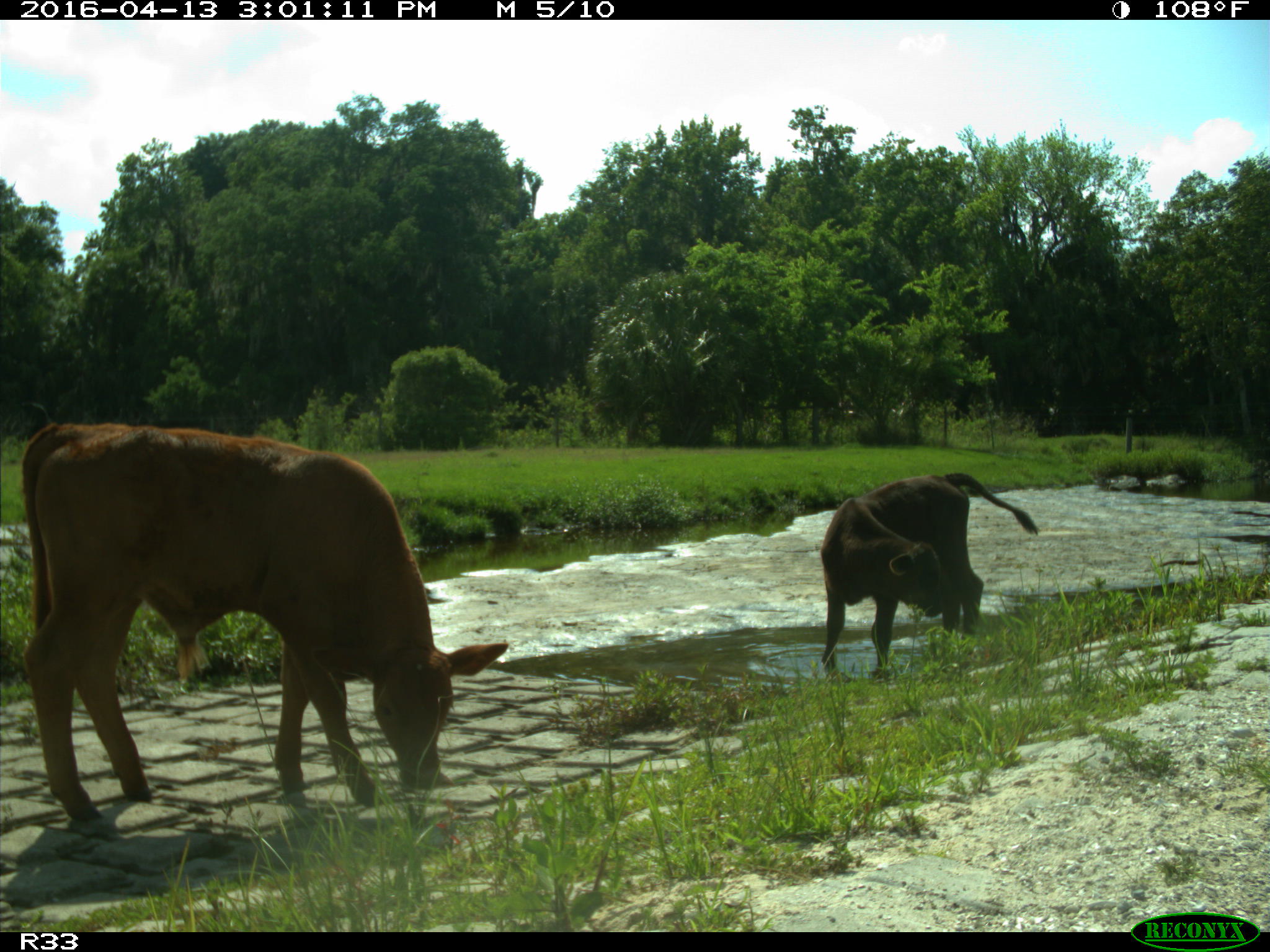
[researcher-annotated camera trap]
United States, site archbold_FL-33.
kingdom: Animalia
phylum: Chordata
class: Mammalia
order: Artiodactyla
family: Bovidae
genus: Bos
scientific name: Bos taurus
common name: domestic cow